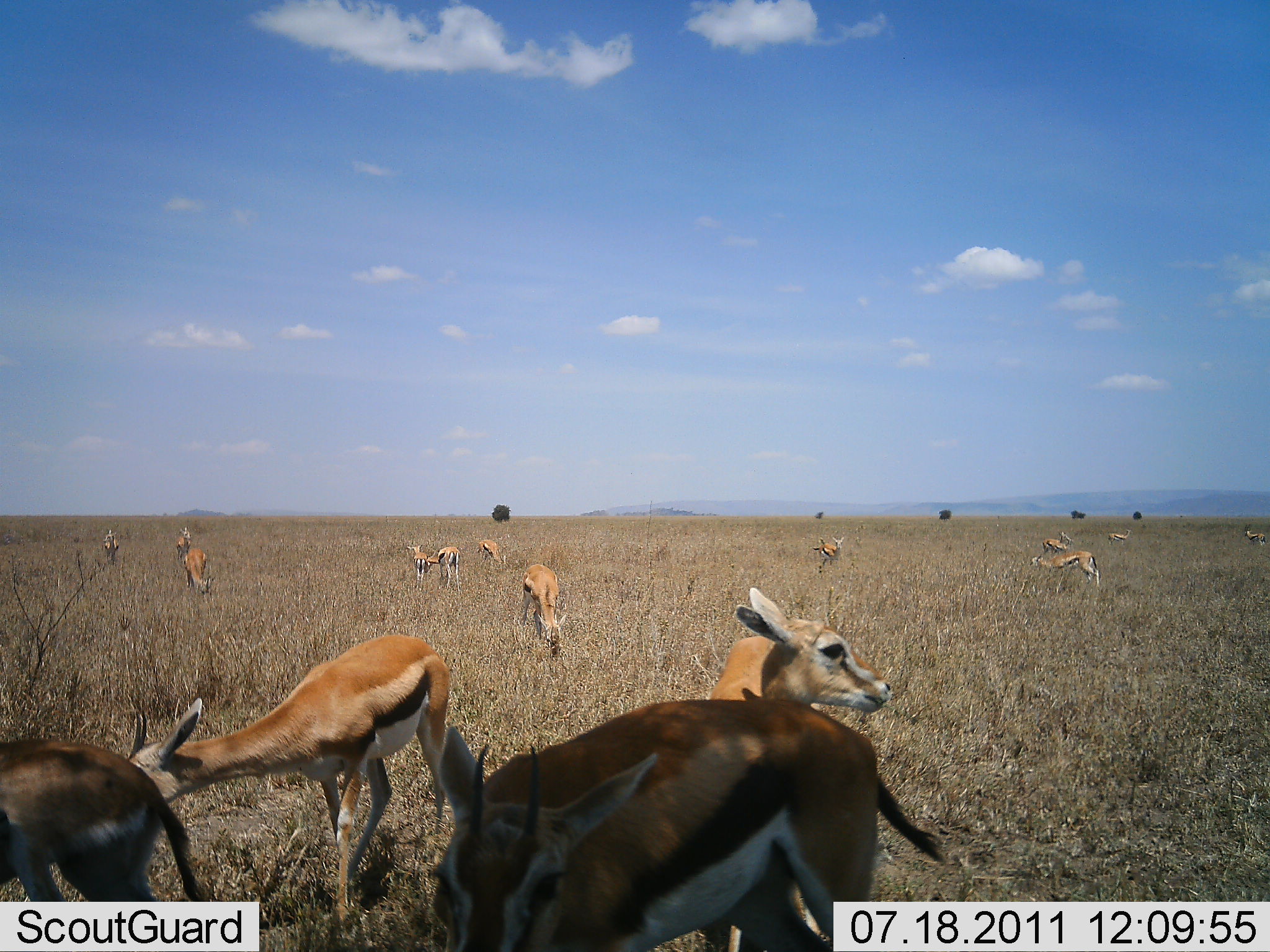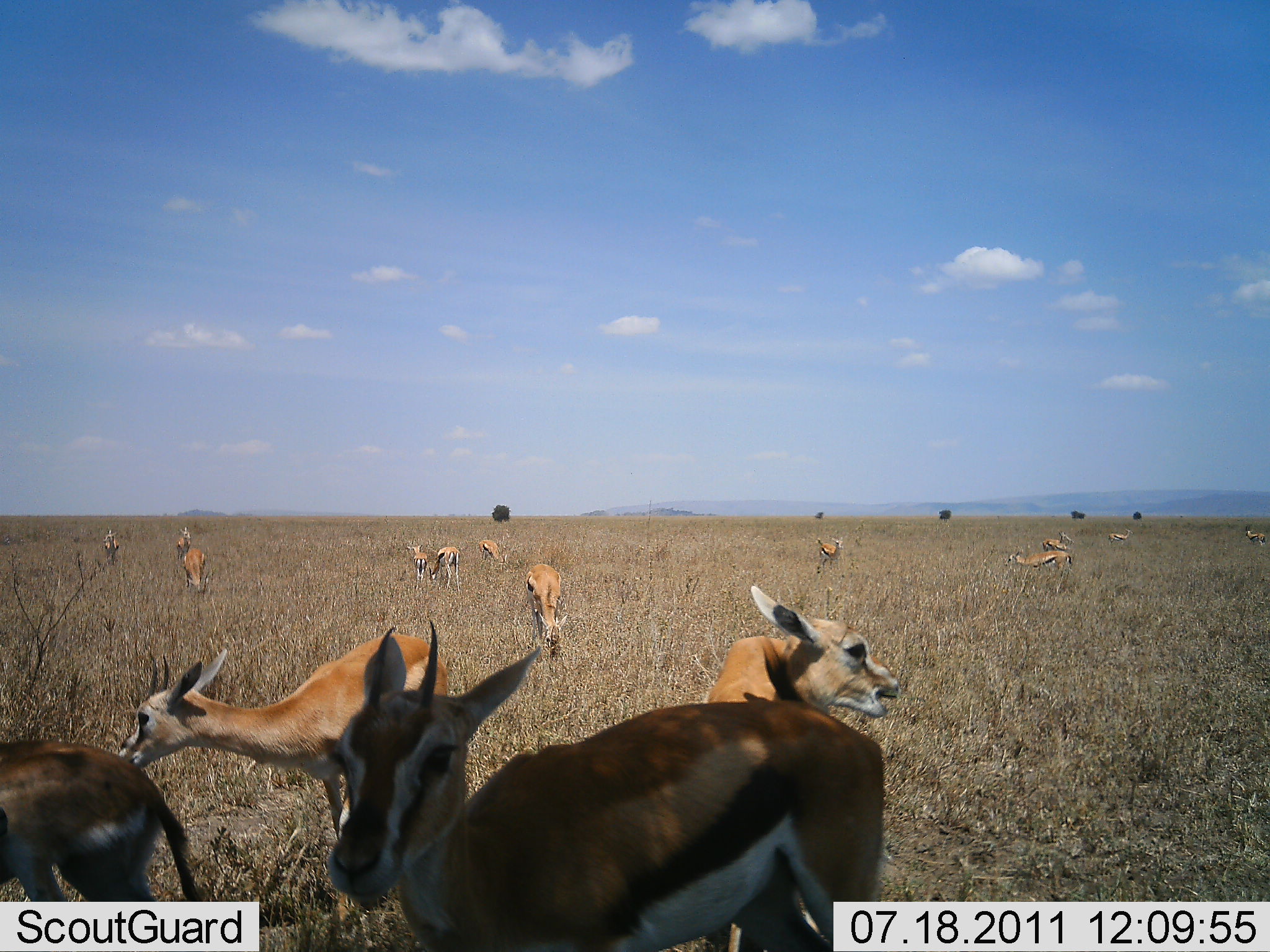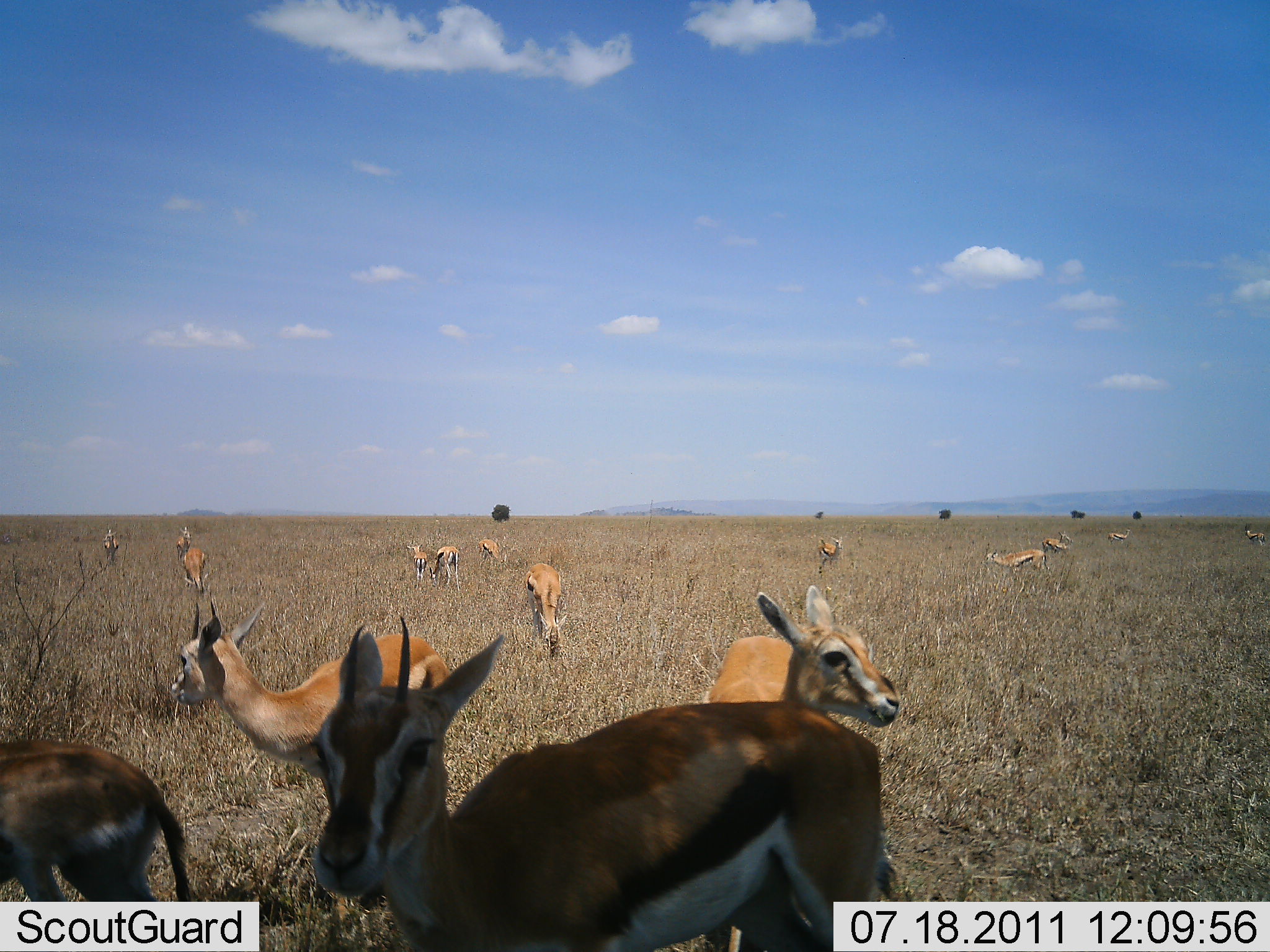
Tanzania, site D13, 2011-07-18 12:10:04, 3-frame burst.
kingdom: Animalia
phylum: Chordata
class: Mammalia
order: Artiodactyla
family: Bovidae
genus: Eudorcas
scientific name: Eudorcas thomsonii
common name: thomson's gazelle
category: gazellethomsons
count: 11-50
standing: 64%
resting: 0%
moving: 36%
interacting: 0%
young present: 14%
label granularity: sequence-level